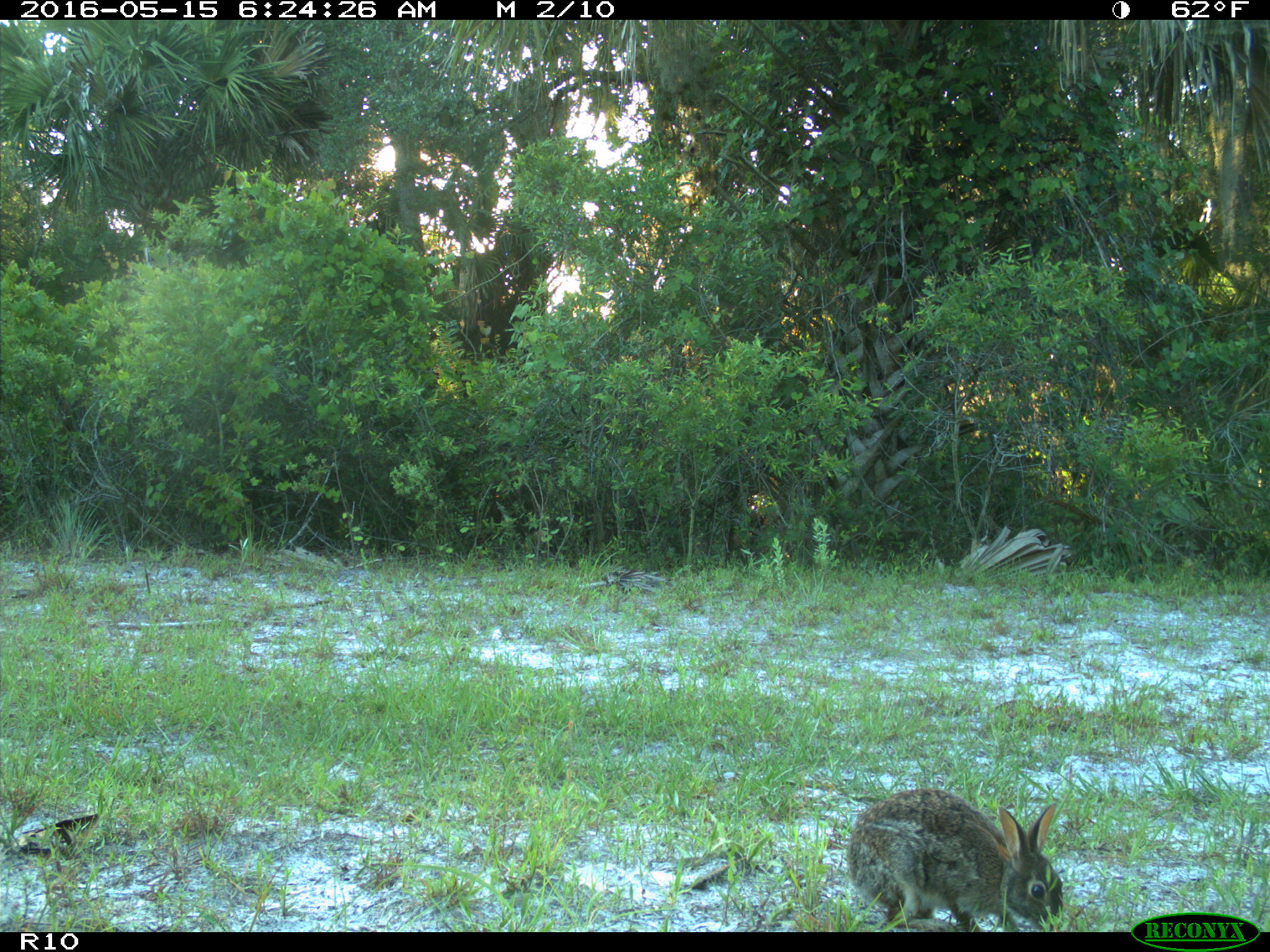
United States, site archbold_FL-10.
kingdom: Animalia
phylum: Chordata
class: Mammalia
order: Lagomorpha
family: Leporidae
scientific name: Leporidae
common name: rabbits and hares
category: unidentified rabbit